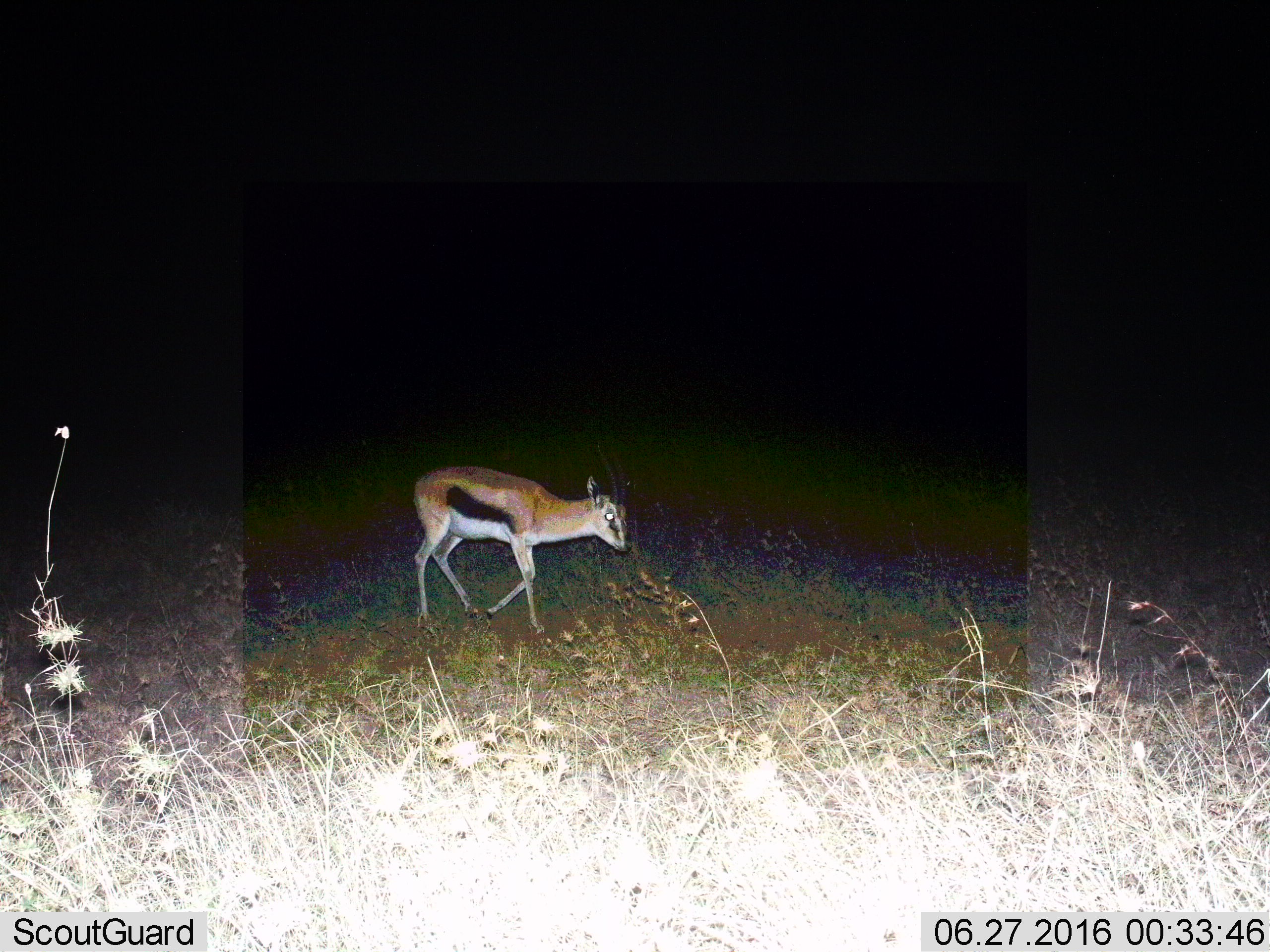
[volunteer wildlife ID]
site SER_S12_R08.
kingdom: Animalia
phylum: Chordata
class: Mammalia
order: Artiodactyla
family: Bovidae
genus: Eudorcas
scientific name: Eudorcas thomsonii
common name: thomson's gazelle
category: gazellethomsons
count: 1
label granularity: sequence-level